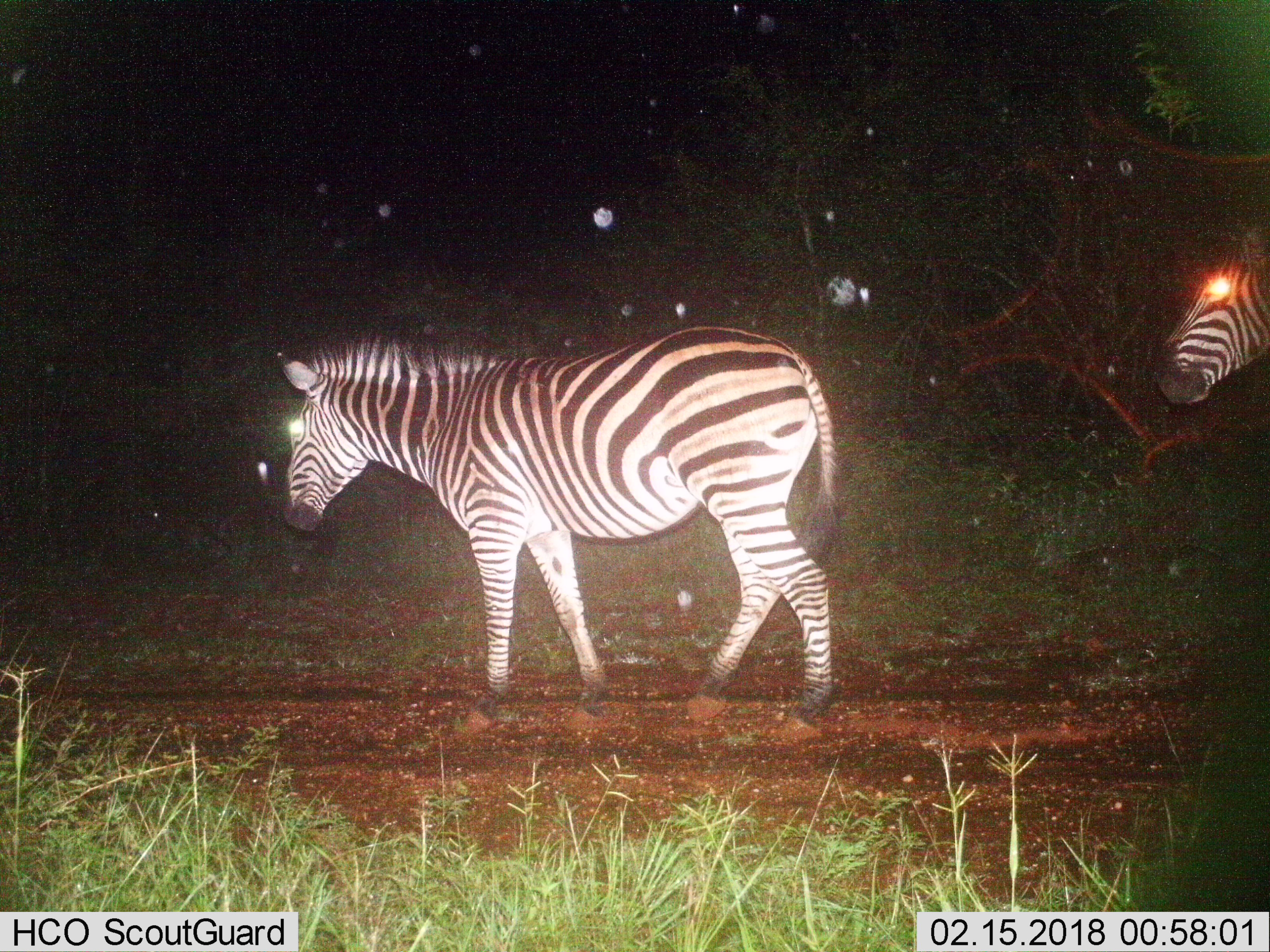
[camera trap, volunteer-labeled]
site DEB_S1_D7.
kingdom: Animalia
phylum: Chordata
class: Mammalia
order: Perissodactyla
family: Equidae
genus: Equus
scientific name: Equus quagga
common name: plains zebra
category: zebraplains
Zebraplains (plains zebra) (Equus quagga), count 2. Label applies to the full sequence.